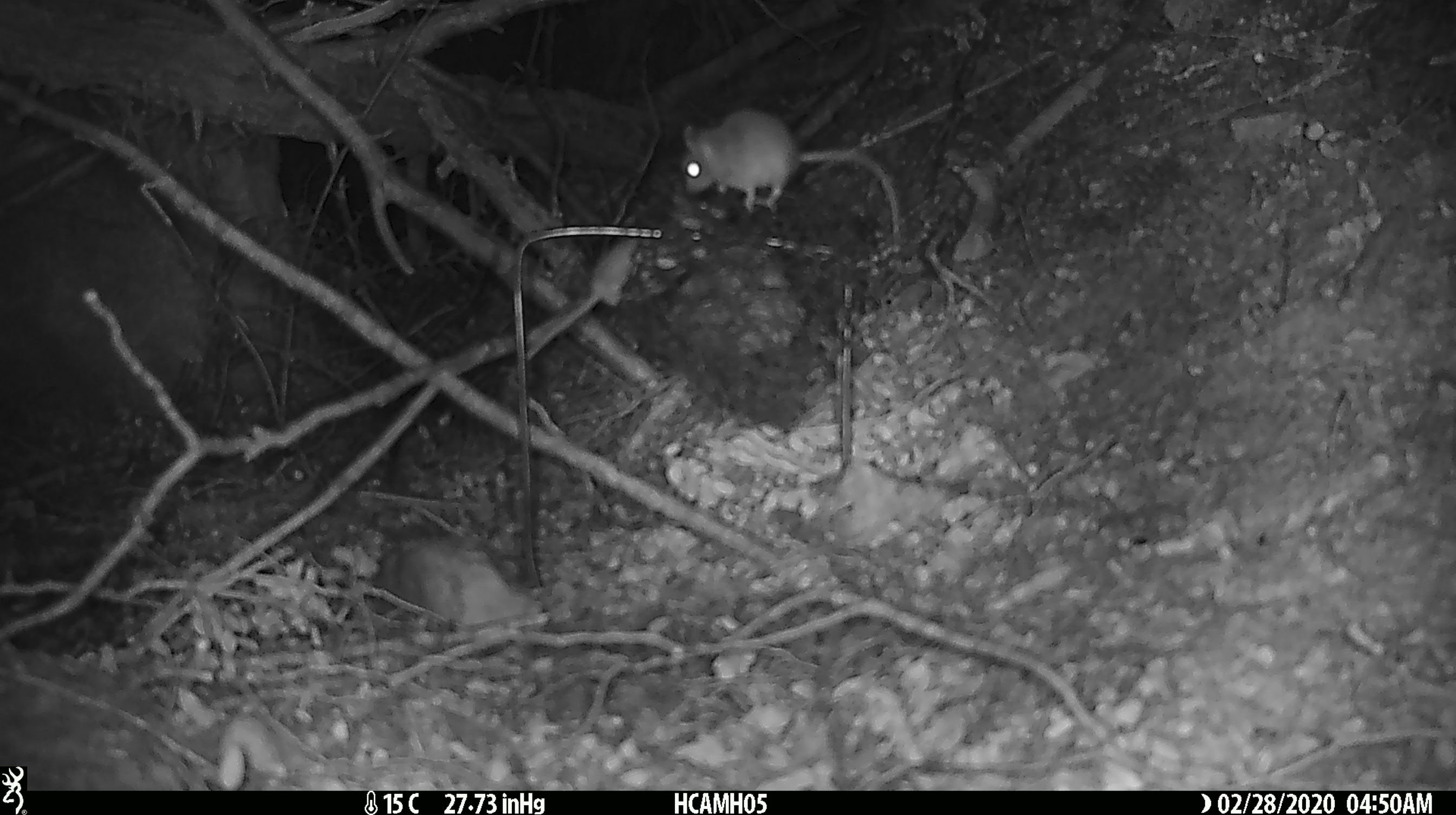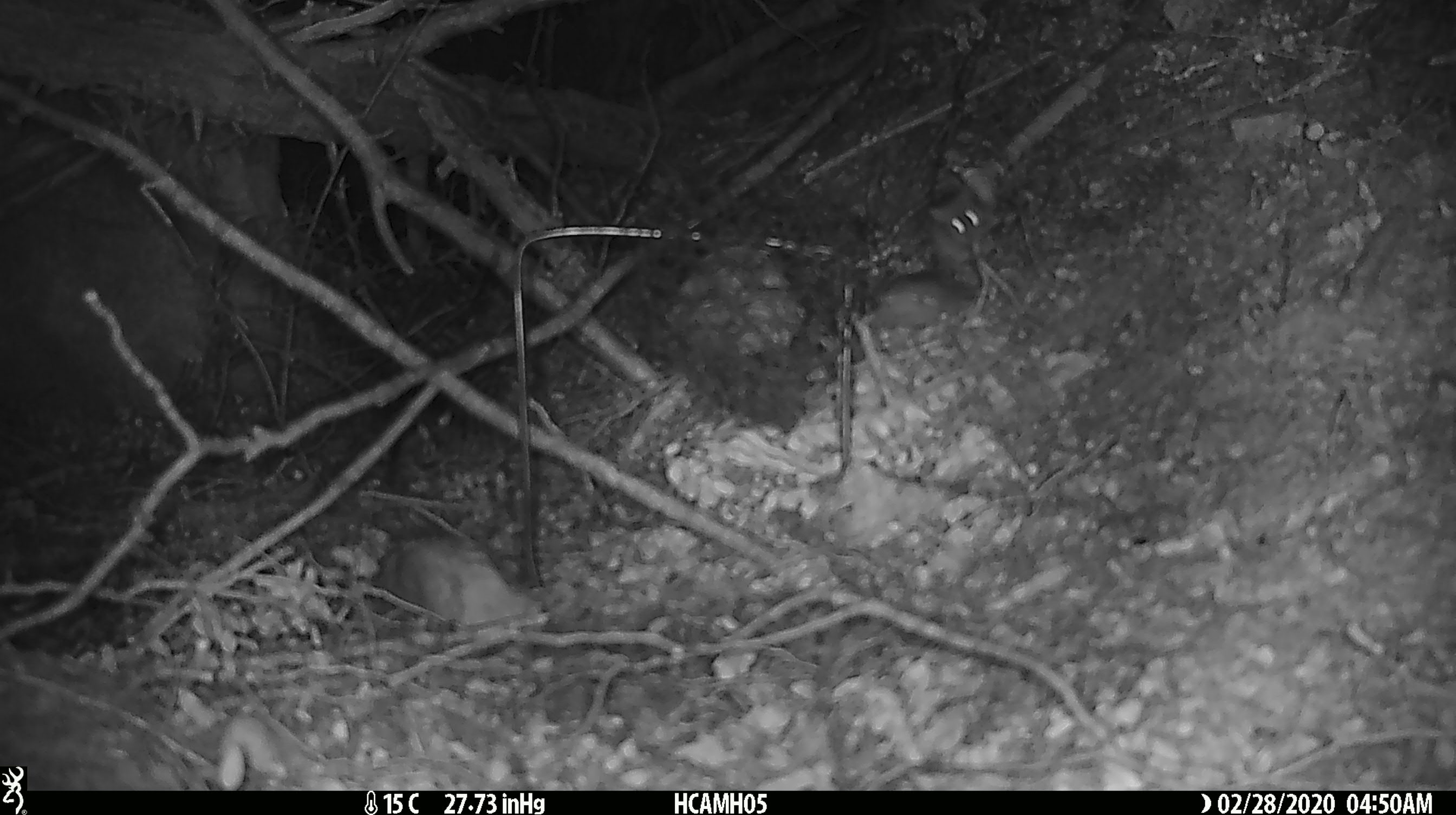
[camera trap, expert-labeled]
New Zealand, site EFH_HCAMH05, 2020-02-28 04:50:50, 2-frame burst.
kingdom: Animalia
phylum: Chordata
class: Mammalia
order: Rodentia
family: Muridae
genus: Mus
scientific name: Mus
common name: mouse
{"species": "mouse (Mus)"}